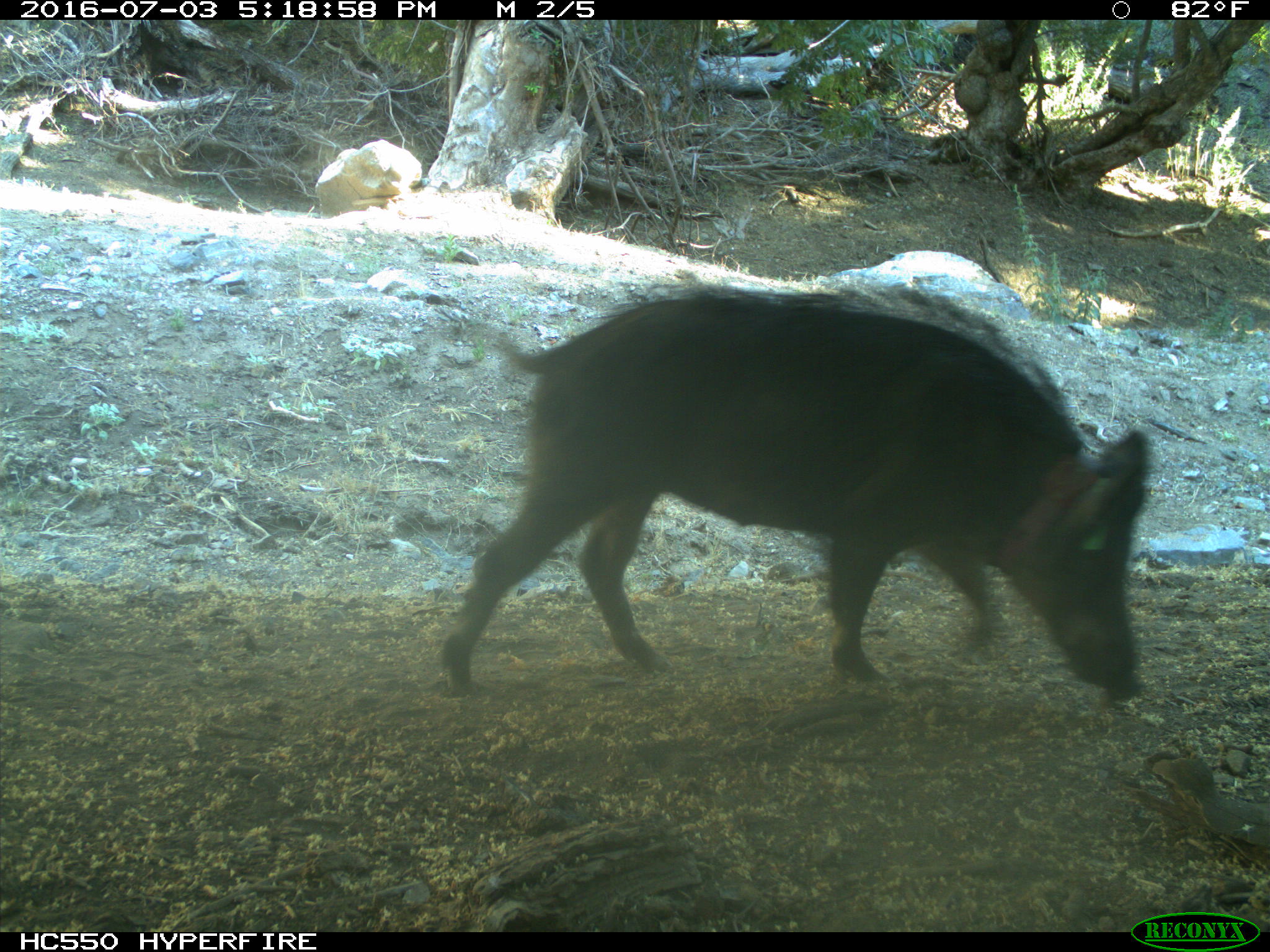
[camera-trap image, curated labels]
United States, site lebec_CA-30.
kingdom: Animalia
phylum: Chordata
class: Mammalia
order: Artiodactyla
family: Suidae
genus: Sus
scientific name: Sus scrofa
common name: wild boar